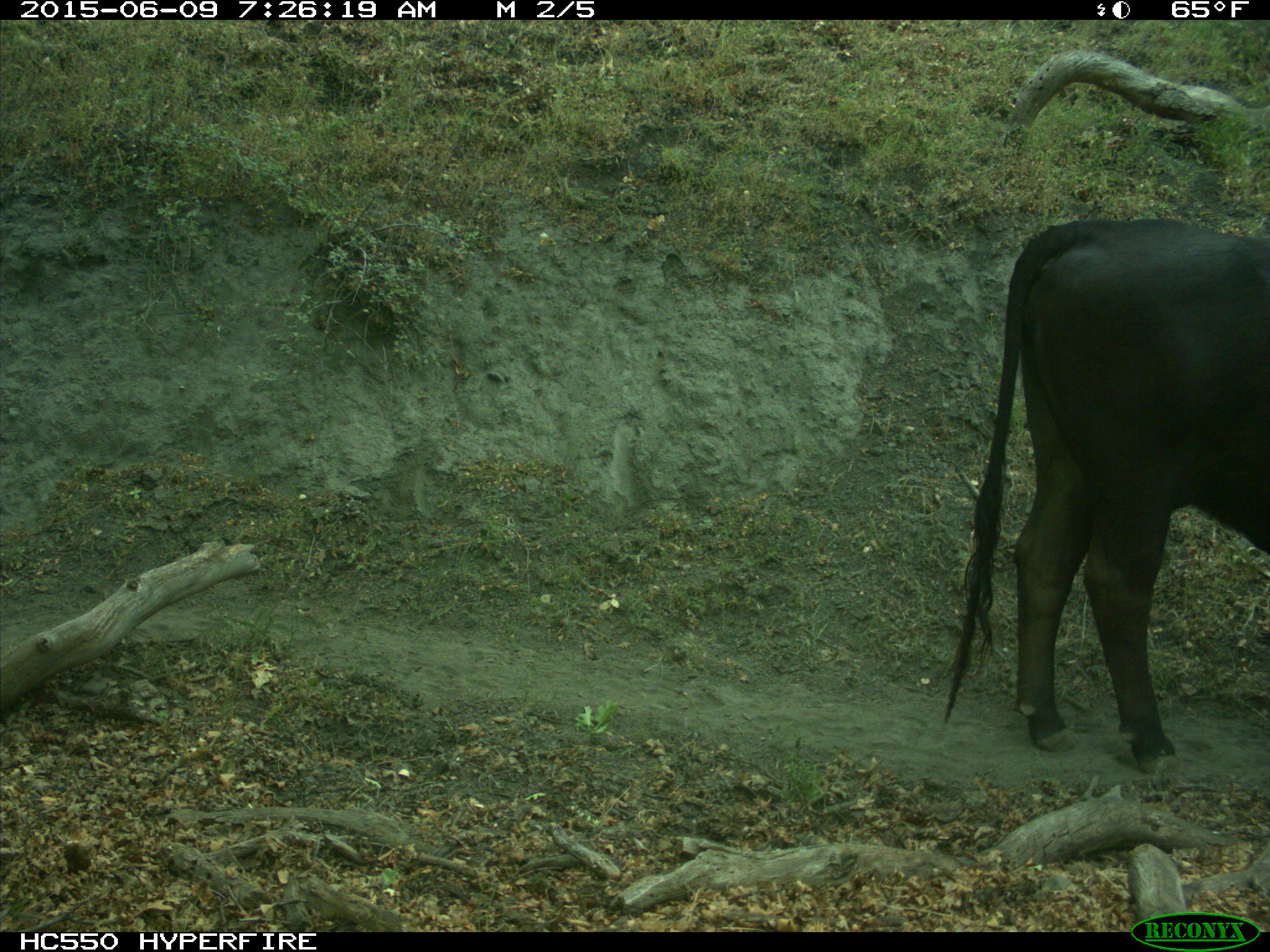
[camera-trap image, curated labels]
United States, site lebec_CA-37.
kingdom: Animalia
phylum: Chordata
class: Mammalia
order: Artiodactyla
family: Bovidae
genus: Bos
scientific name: Bos taurus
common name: domestic cow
Bos taurus (domestic cow).